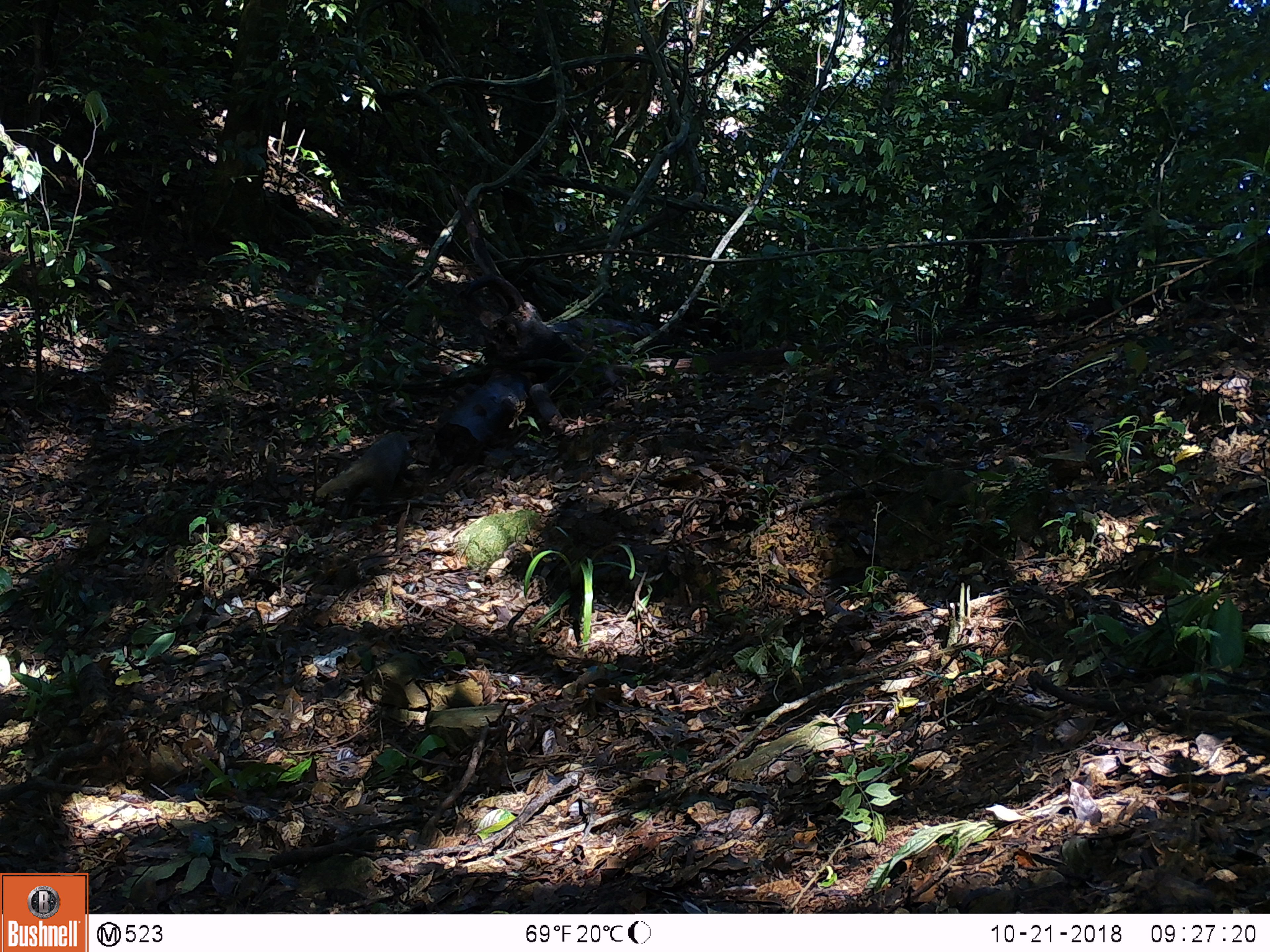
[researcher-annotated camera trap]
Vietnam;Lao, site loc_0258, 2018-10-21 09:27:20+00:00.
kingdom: Animalia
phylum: Chordata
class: Mammalia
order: Carnivora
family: Herpestidae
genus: Urva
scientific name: Urva urva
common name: crab-eating mongoose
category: crab eating mongoose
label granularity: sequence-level